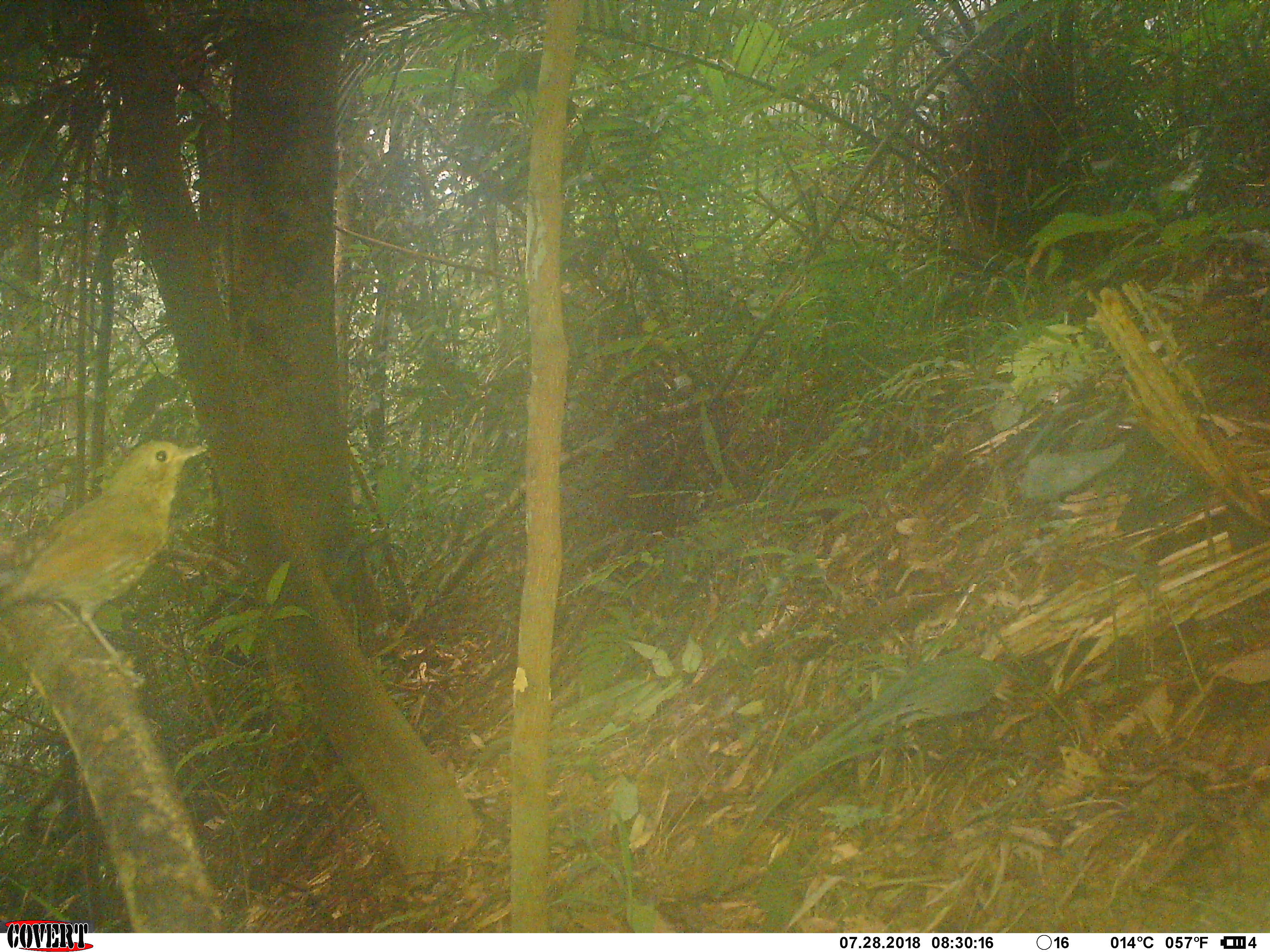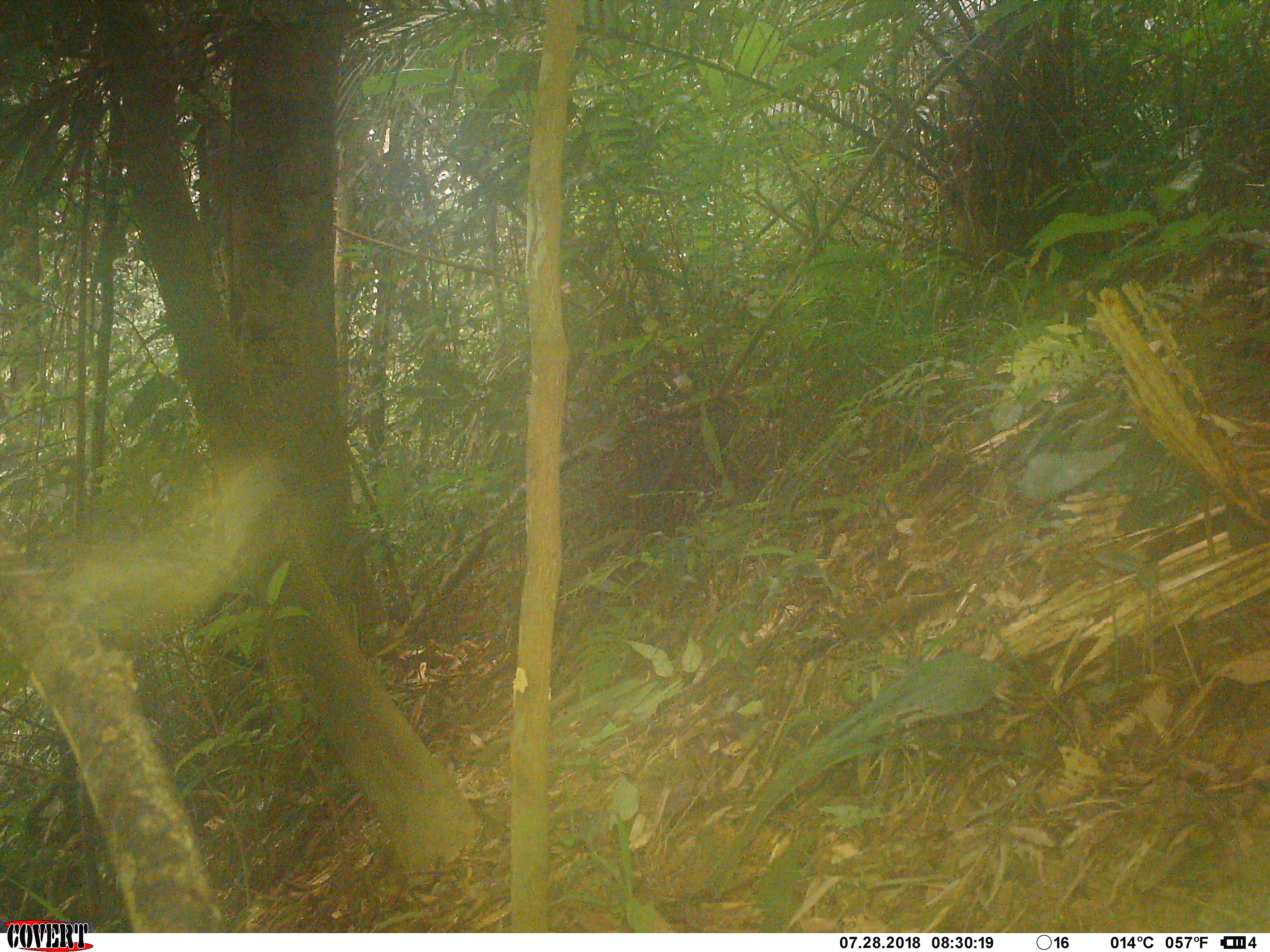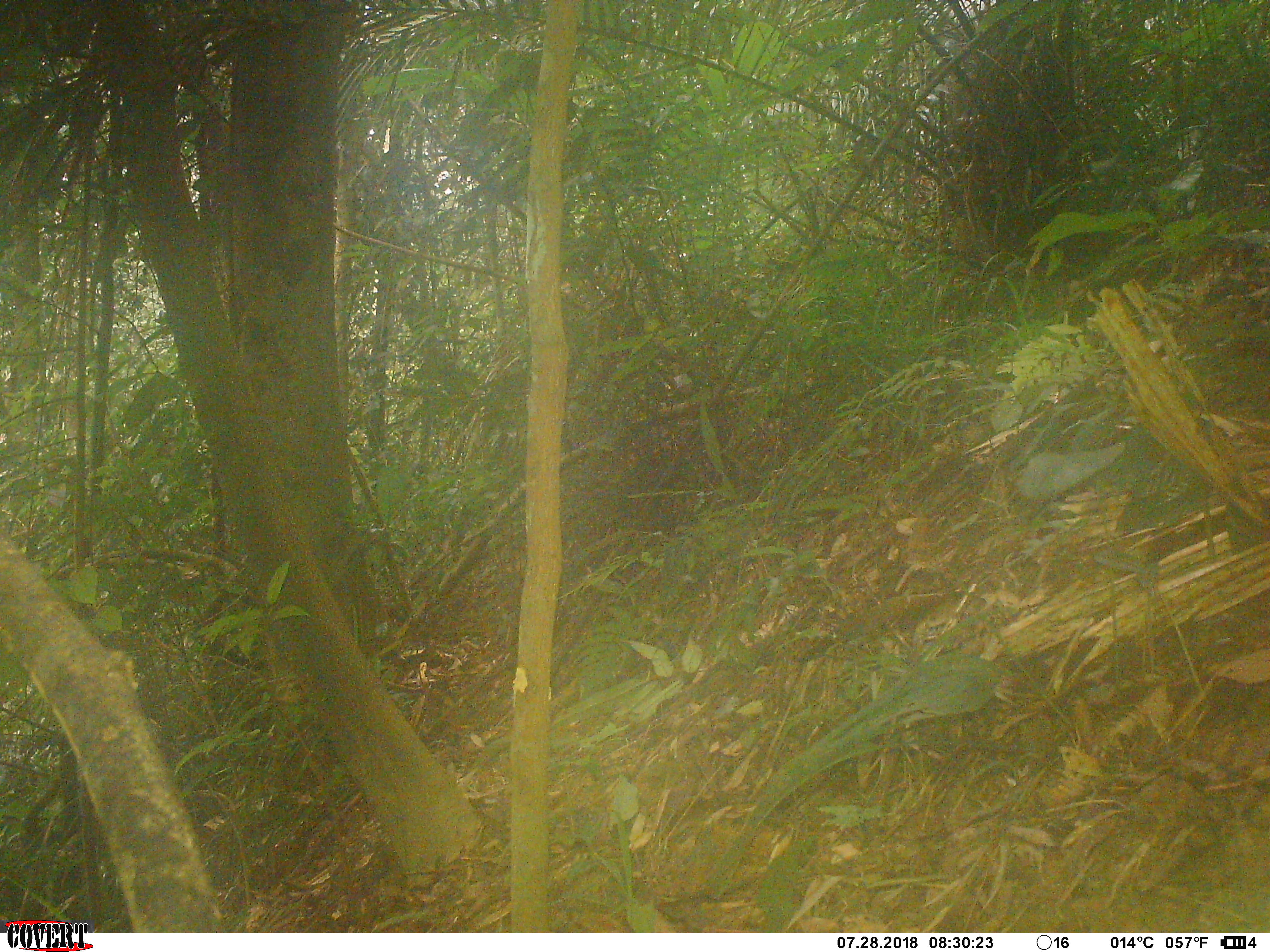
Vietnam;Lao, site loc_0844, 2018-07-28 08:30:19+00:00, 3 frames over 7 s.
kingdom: Animalia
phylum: Chordata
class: Aves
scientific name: Aves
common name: bird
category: unidentified bird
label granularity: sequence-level